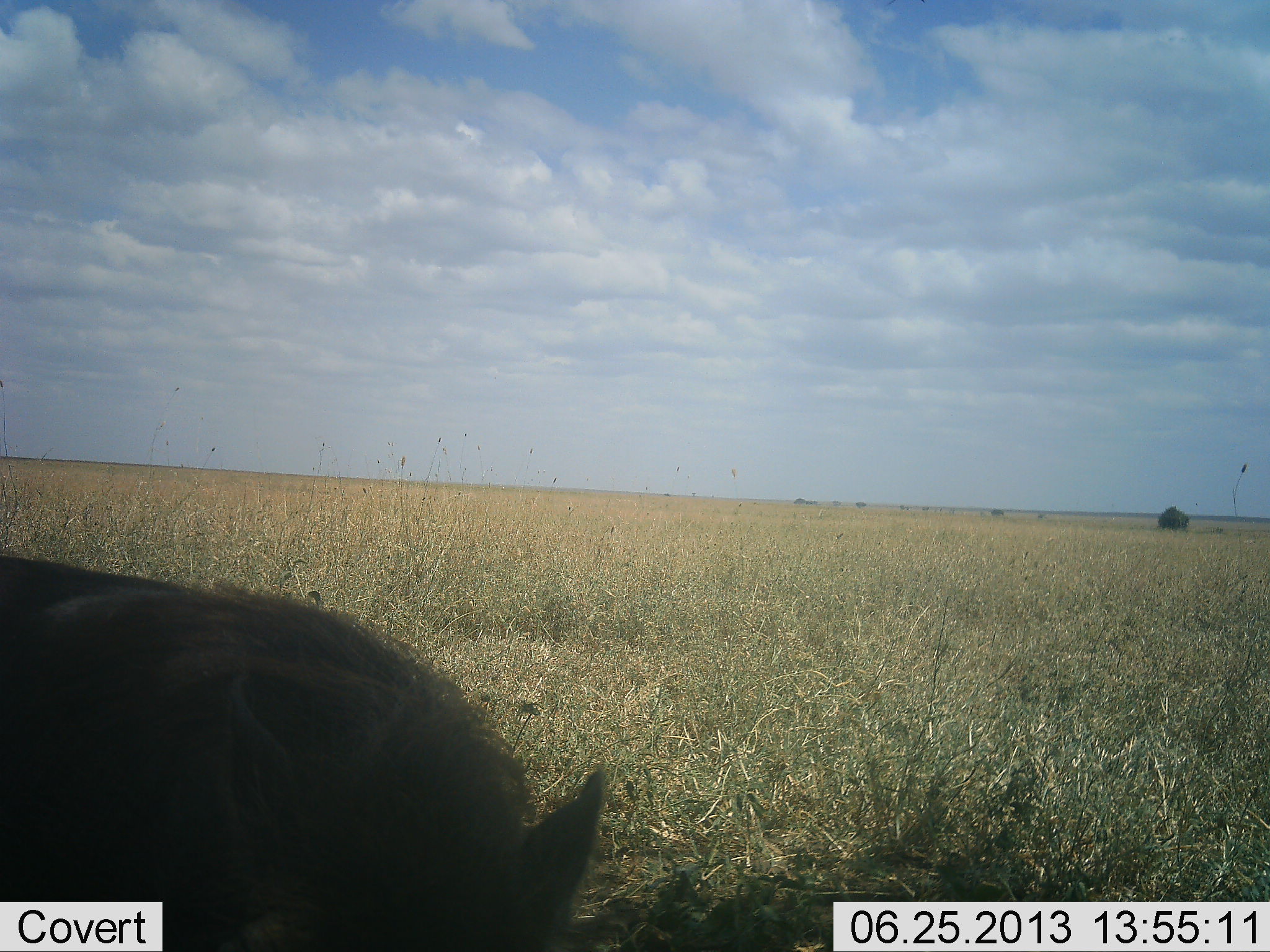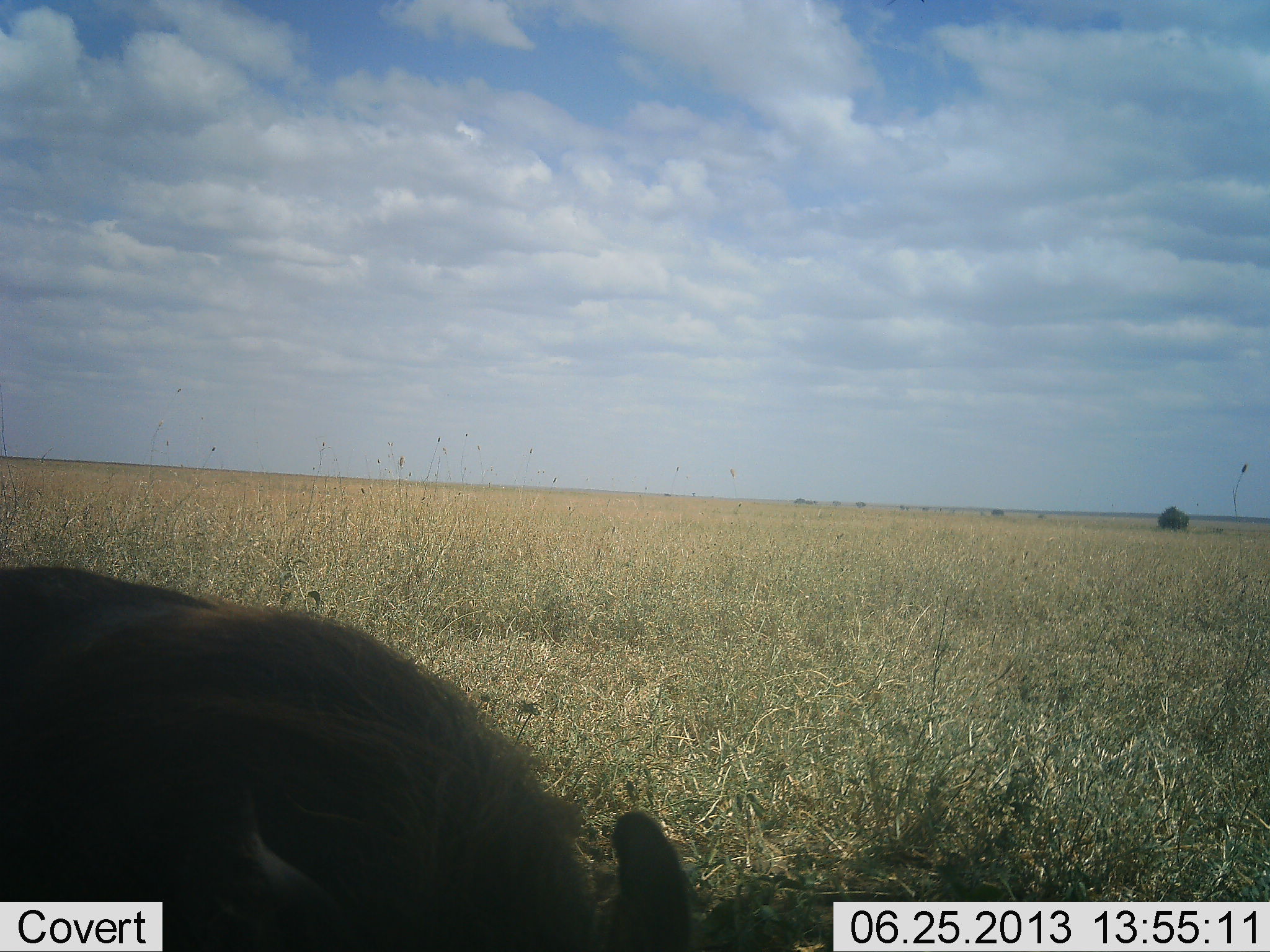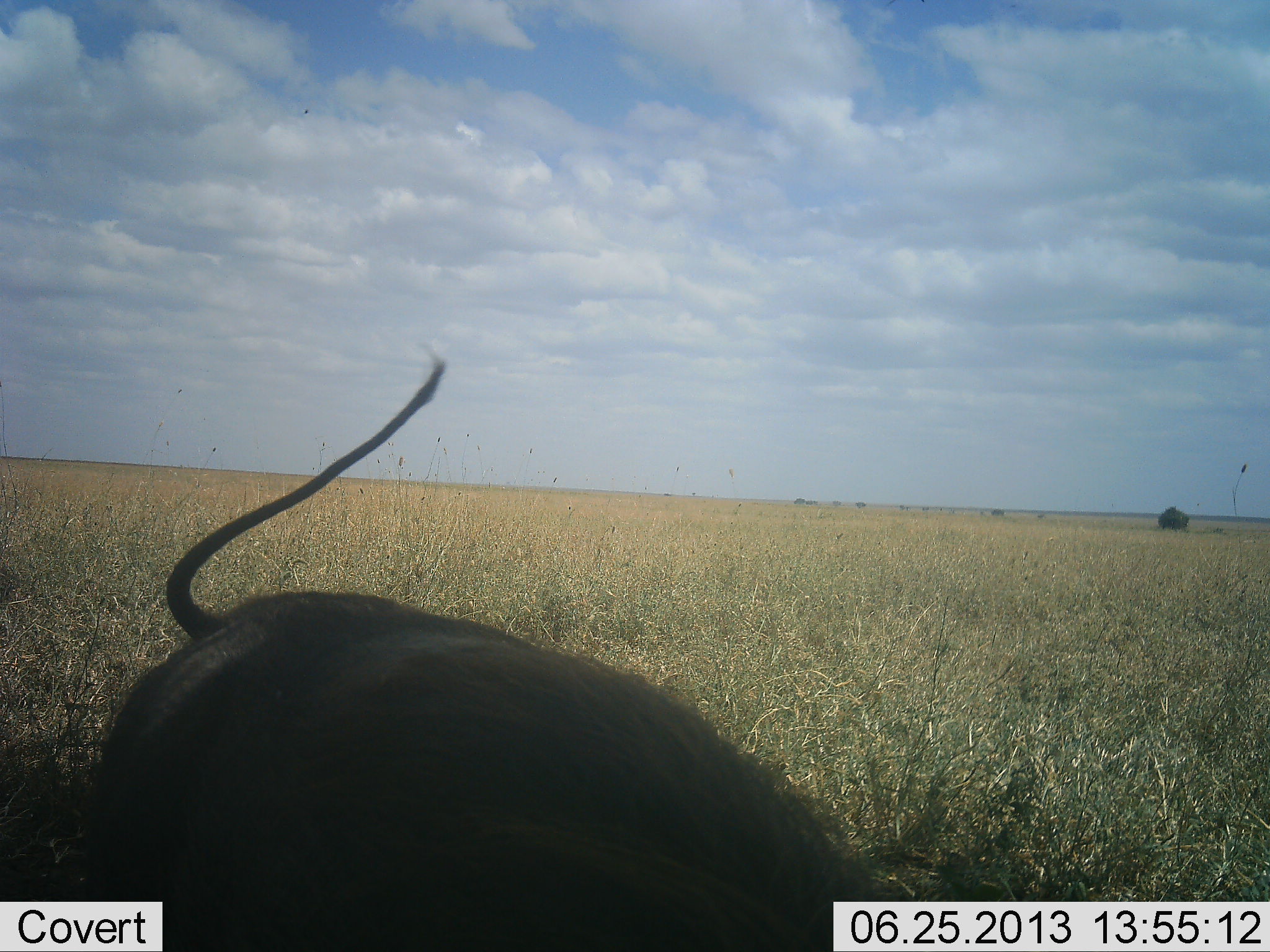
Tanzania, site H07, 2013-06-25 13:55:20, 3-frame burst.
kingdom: Animalia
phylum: Chordata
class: Mammalia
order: Artiodactyla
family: Suidae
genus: Phacochoerus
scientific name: Phacochoerus africanus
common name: warthog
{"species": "warthog (Phacochoerus africanus)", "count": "1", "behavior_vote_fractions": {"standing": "11%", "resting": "5%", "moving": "68%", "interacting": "0%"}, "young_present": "0%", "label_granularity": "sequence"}